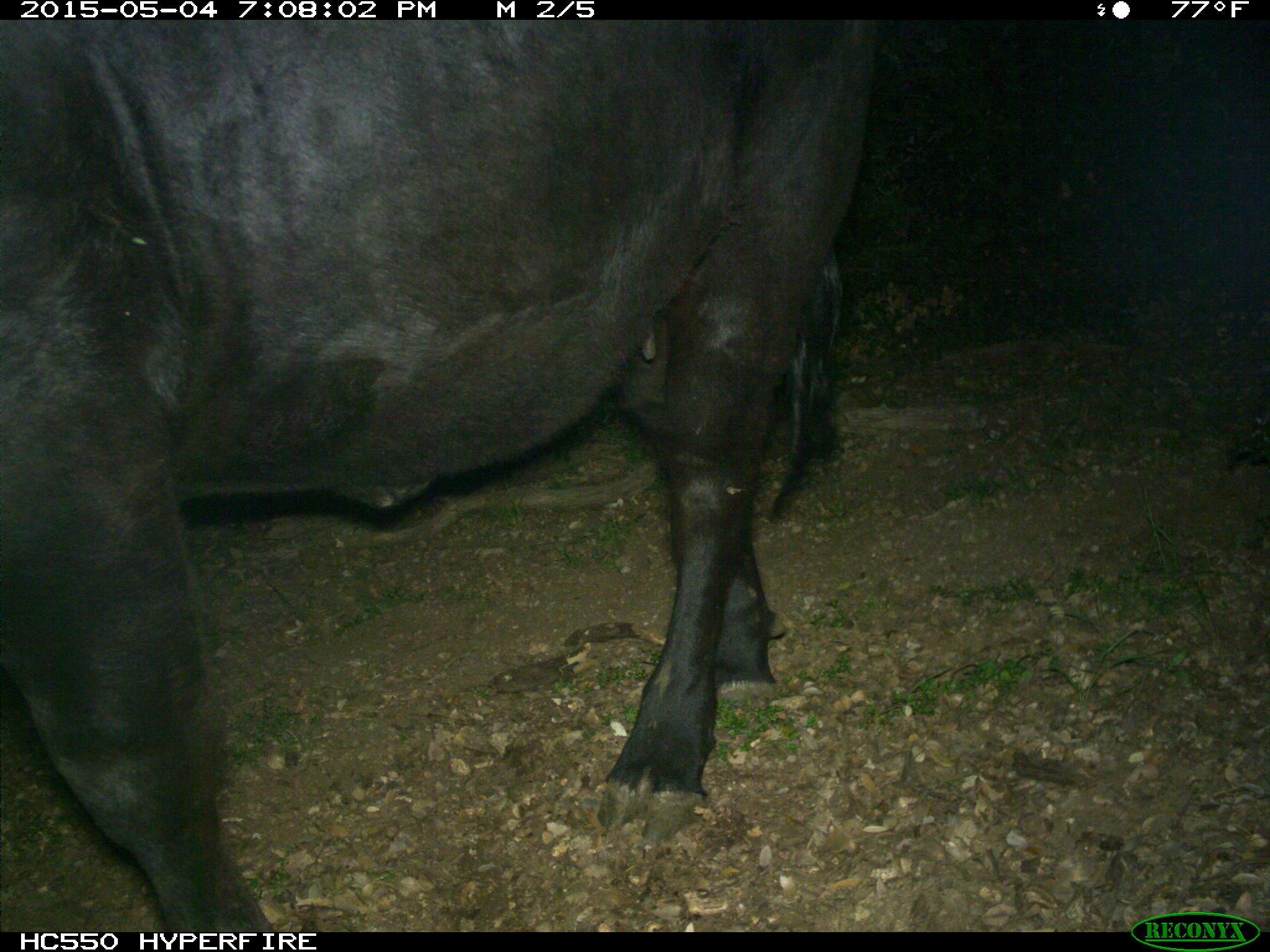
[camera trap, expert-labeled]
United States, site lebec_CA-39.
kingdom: Animalia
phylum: Chordata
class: Mammalia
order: Artiodactyla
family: Bovidae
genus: Bos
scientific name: Bos taurus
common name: domestic cow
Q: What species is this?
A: Bos taurus (domestic cow).